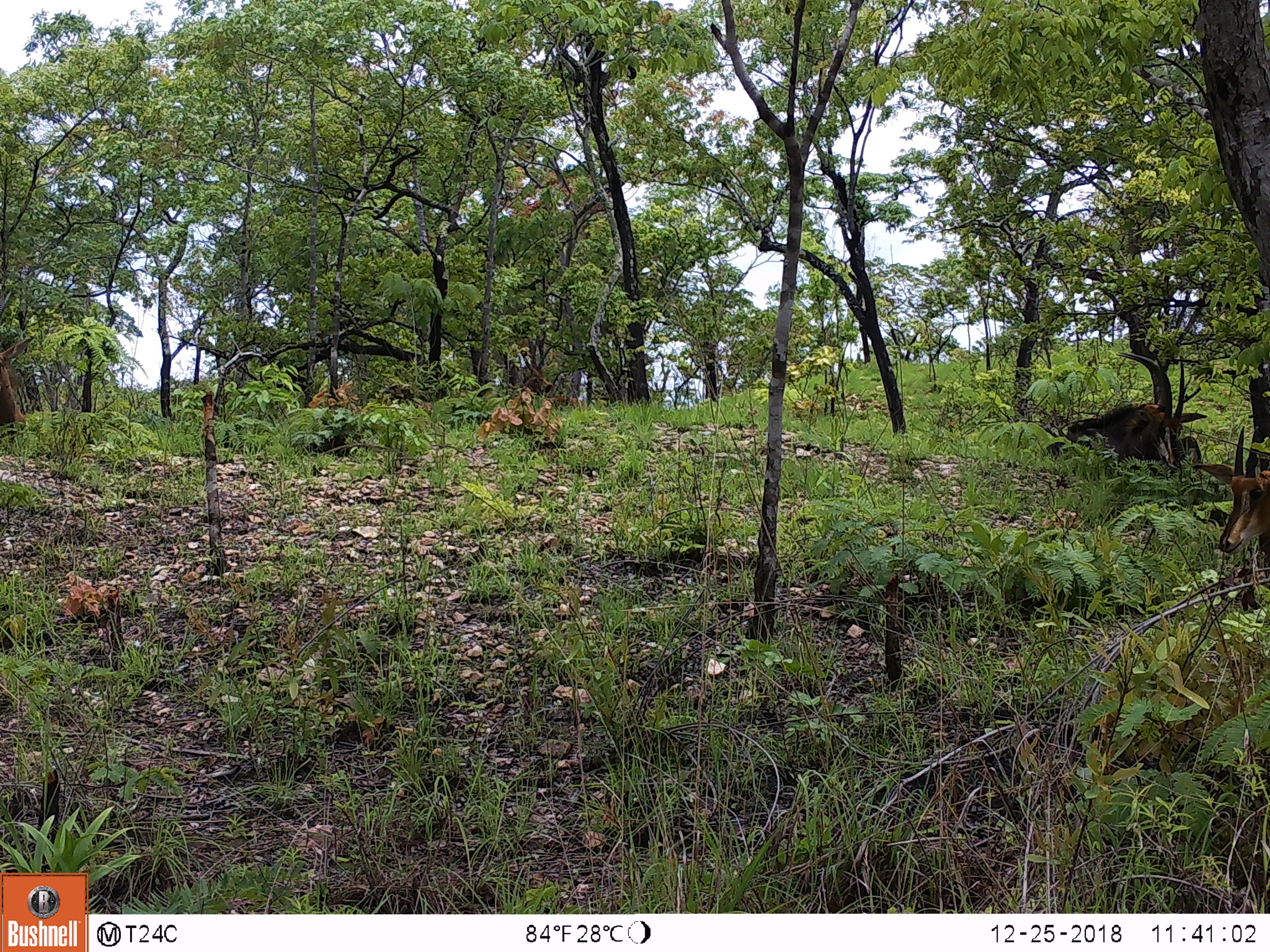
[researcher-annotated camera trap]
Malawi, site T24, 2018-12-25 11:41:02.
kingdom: Animalia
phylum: Chordata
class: Mammalia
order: Artiodactyla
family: Bovidae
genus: Hippotragus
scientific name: Hippotragus niger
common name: sable antelope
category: sable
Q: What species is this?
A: Sable (sable antelope) (Hippotragus niger).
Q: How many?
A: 2.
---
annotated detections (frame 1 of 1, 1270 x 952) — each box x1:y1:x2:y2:
sable: 1044:348:1207:475; 1209:421:1266:569